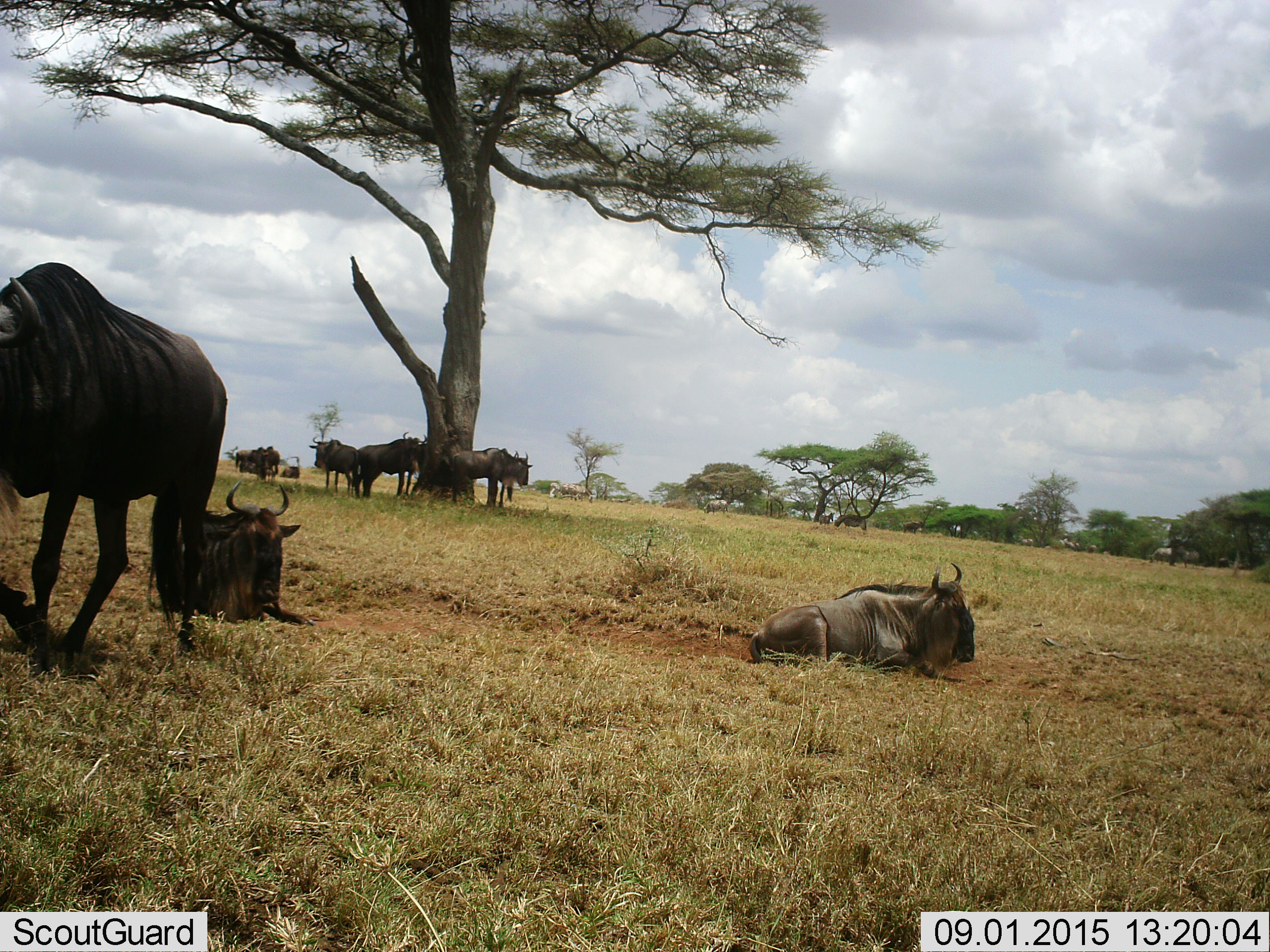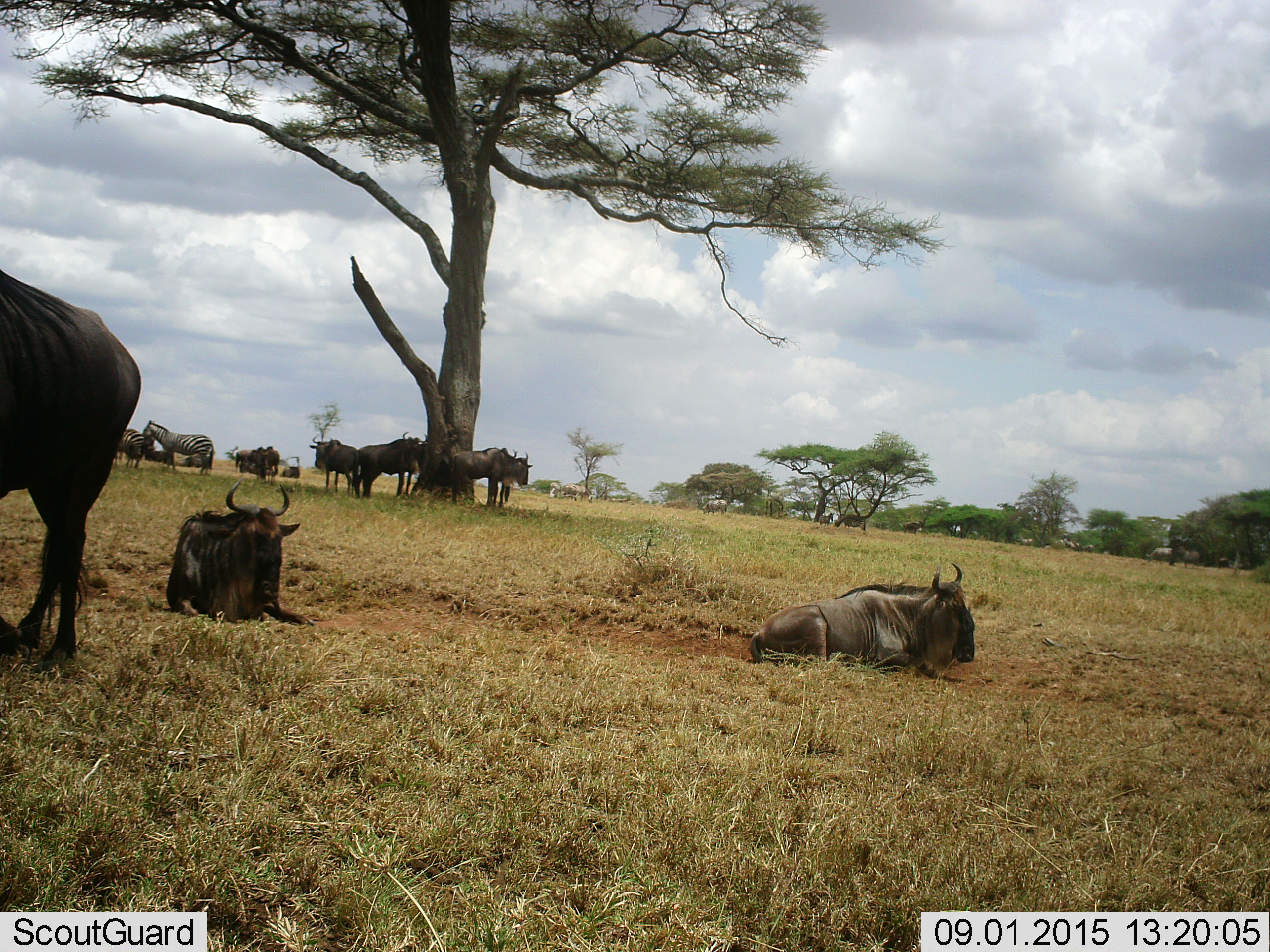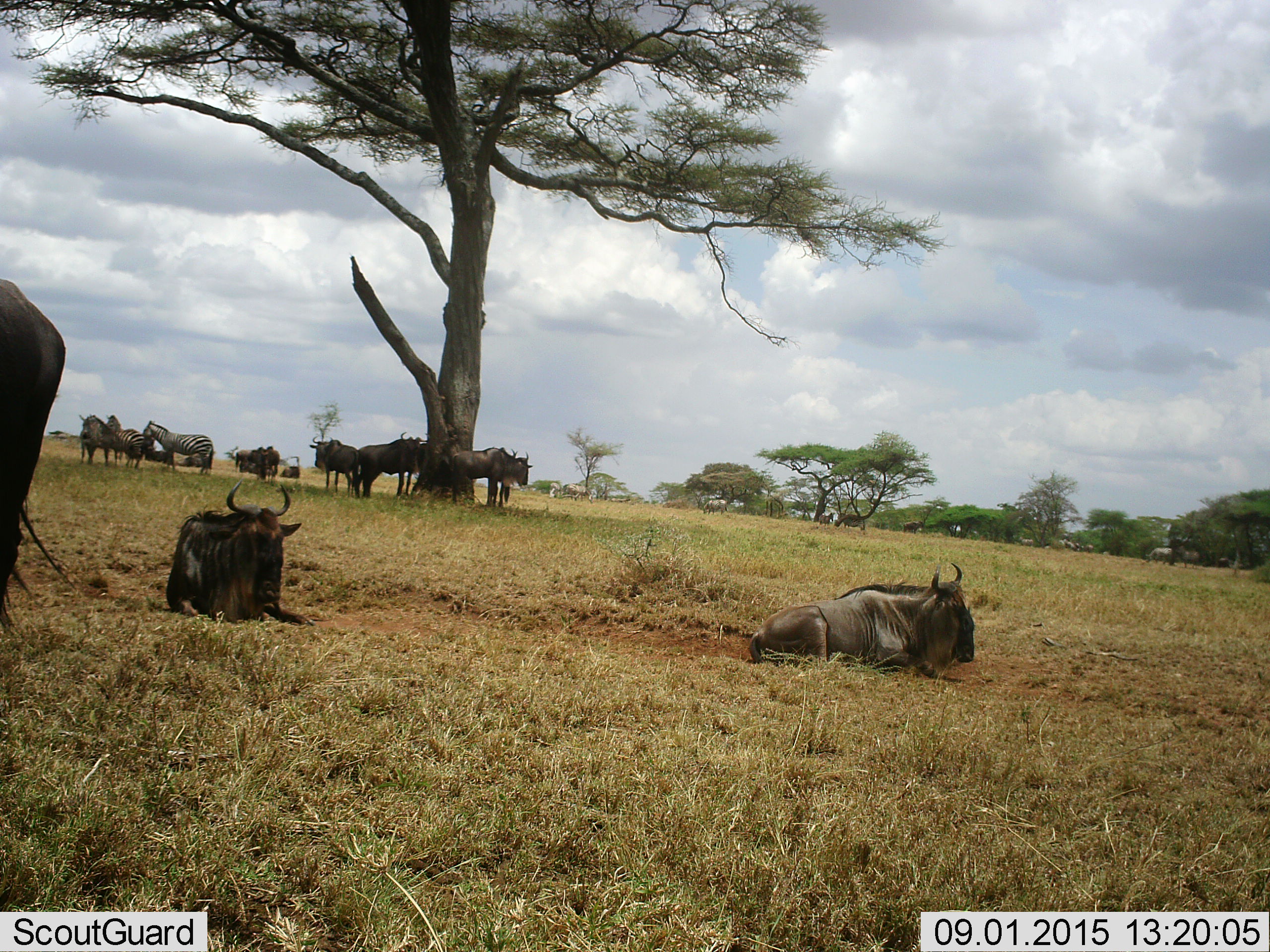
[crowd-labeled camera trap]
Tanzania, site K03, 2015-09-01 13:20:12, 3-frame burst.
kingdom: Animalia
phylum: Chordata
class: Mammalia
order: Artiodactyla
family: Bovidae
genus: Connochaetes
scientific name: Connochaetes taurinus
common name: blue wildebeest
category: wildebeest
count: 11-50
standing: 90%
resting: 100%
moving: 20%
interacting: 0%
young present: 10%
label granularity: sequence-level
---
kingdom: Animalia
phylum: Chordata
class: Mammalia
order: Perissodactyla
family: Equidae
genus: Equus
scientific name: Equus quagga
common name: plains zebra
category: zebra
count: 5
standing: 100%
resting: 0%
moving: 0%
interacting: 0%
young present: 0%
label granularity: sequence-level